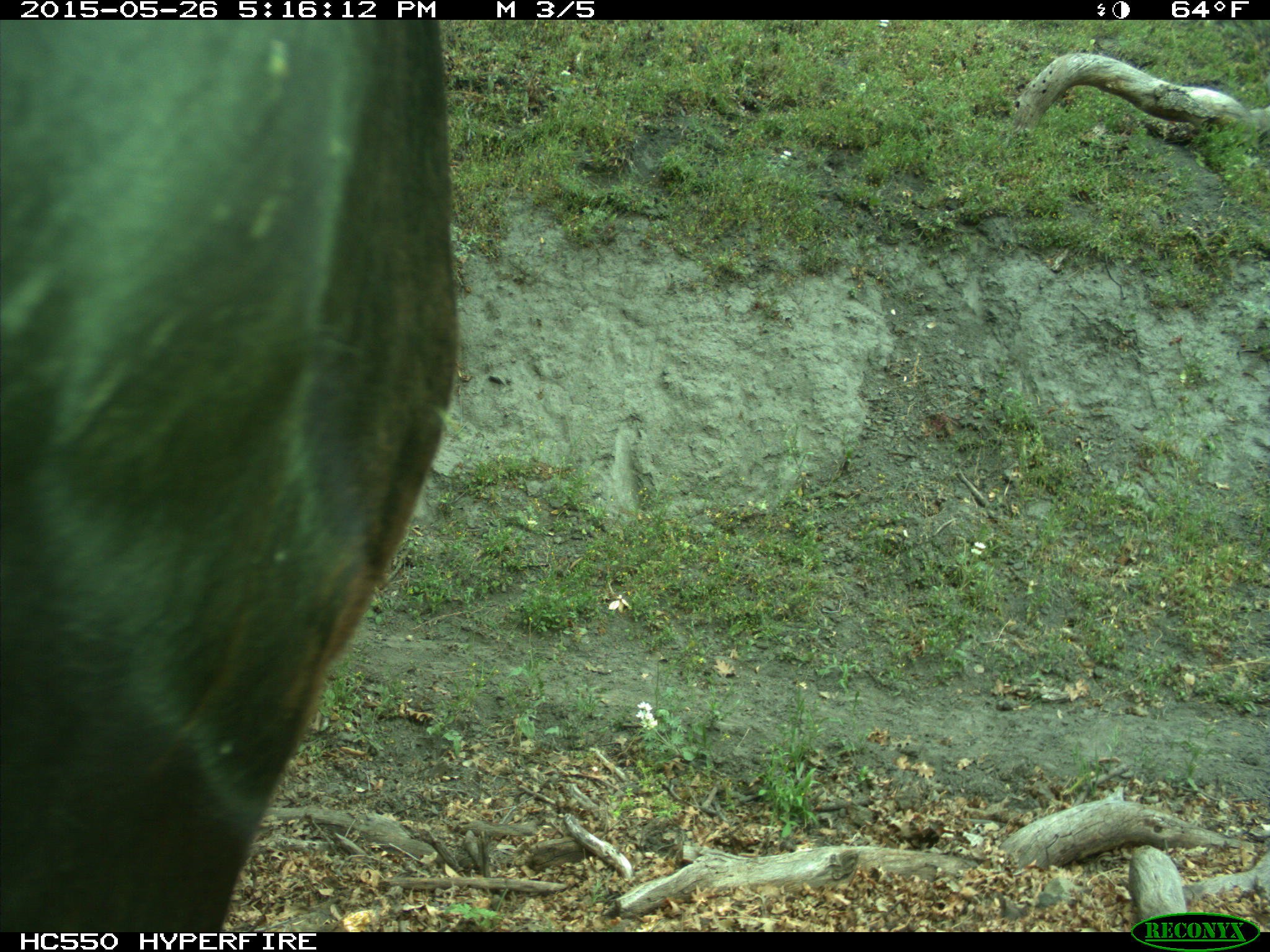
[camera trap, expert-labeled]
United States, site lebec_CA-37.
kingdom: Animalia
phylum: Chordata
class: Mammalia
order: Artiodactyla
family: Bovidae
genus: Bos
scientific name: Bos taurus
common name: domestic cow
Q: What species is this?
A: Bos taurus (domestic cow).